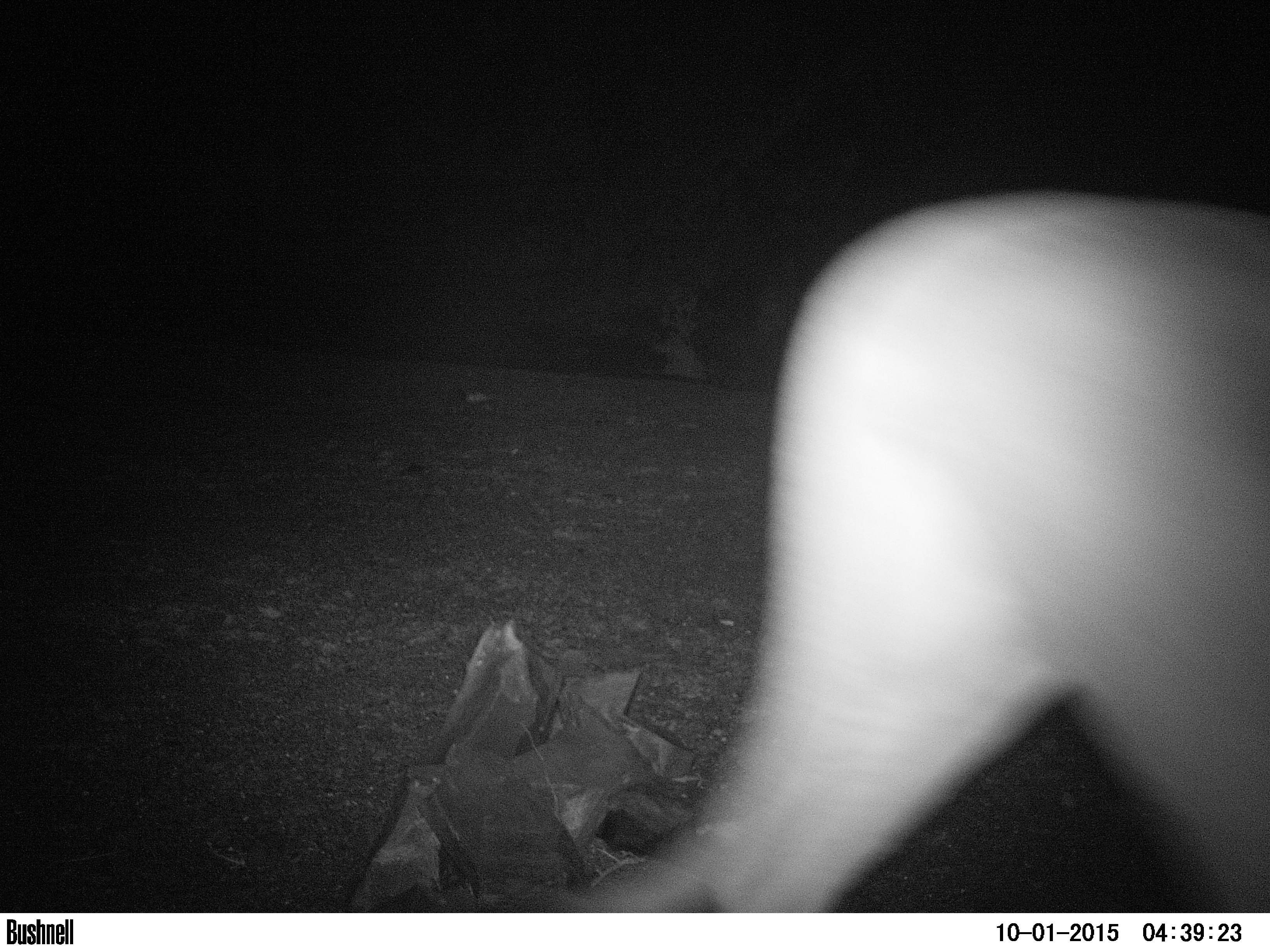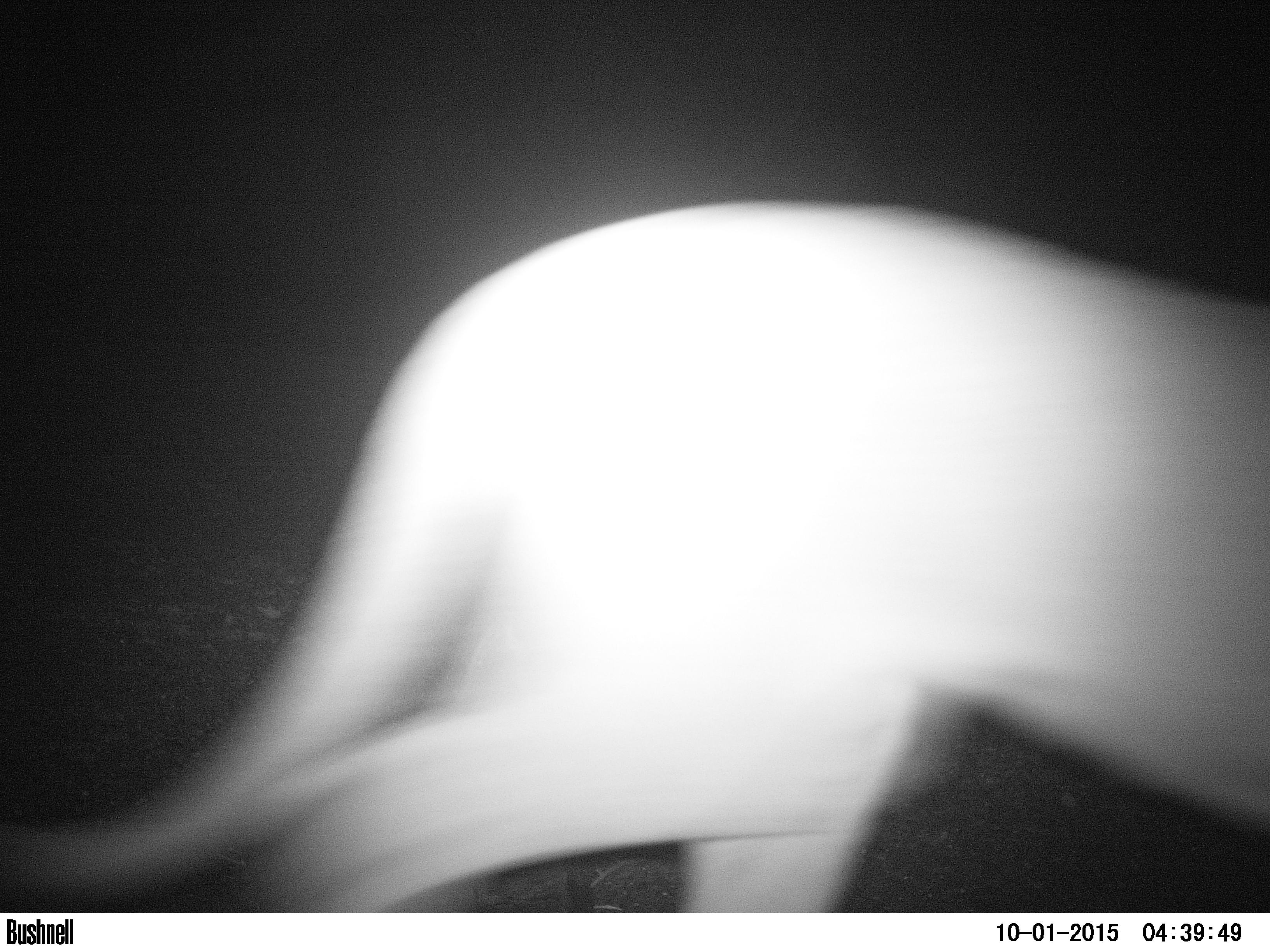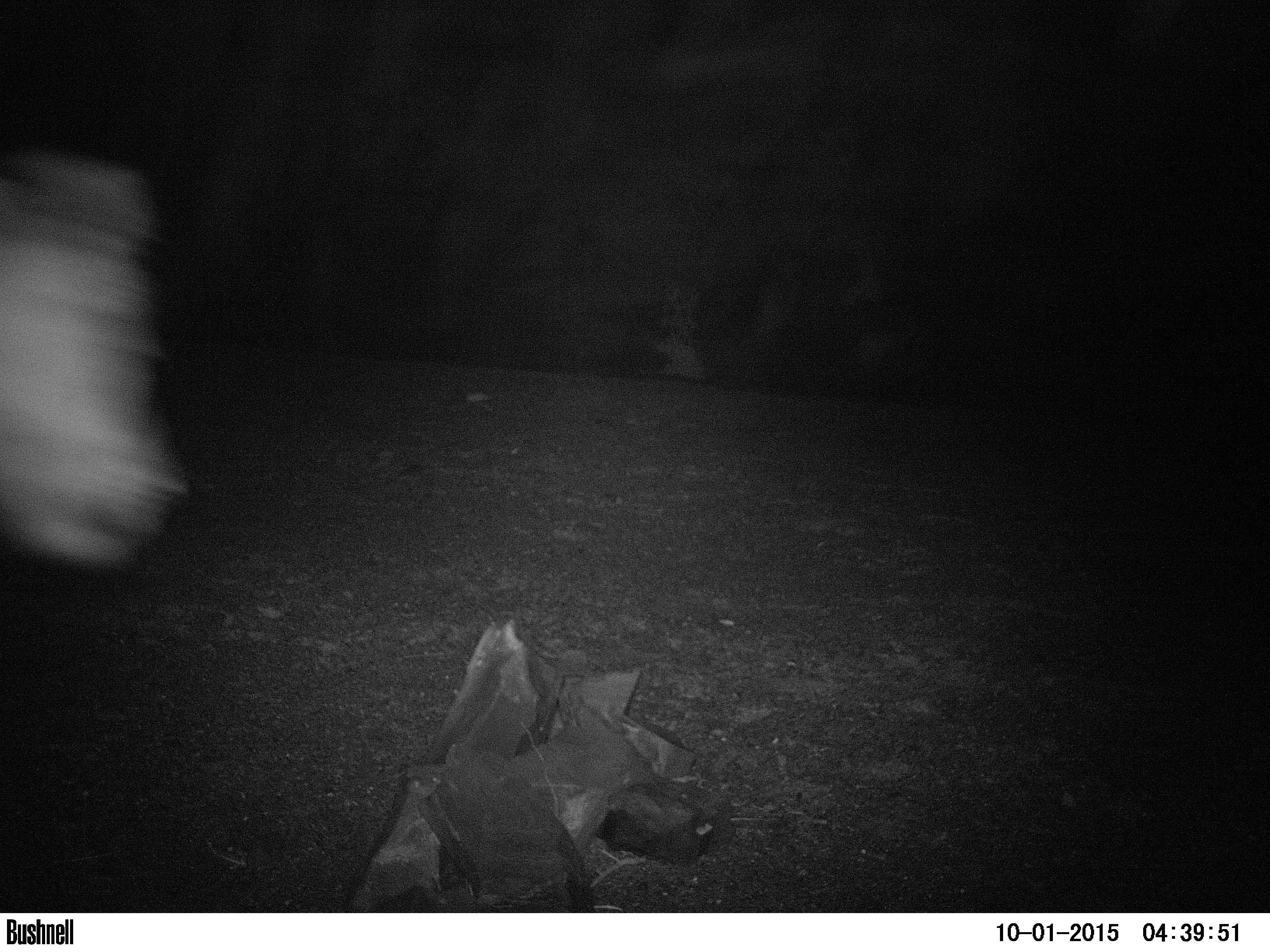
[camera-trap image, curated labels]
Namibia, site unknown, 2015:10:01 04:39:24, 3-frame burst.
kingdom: Animalia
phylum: Chordata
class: Mammalia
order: Carnivora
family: Felidae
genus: Panthera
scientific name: Panthera leo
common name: lion